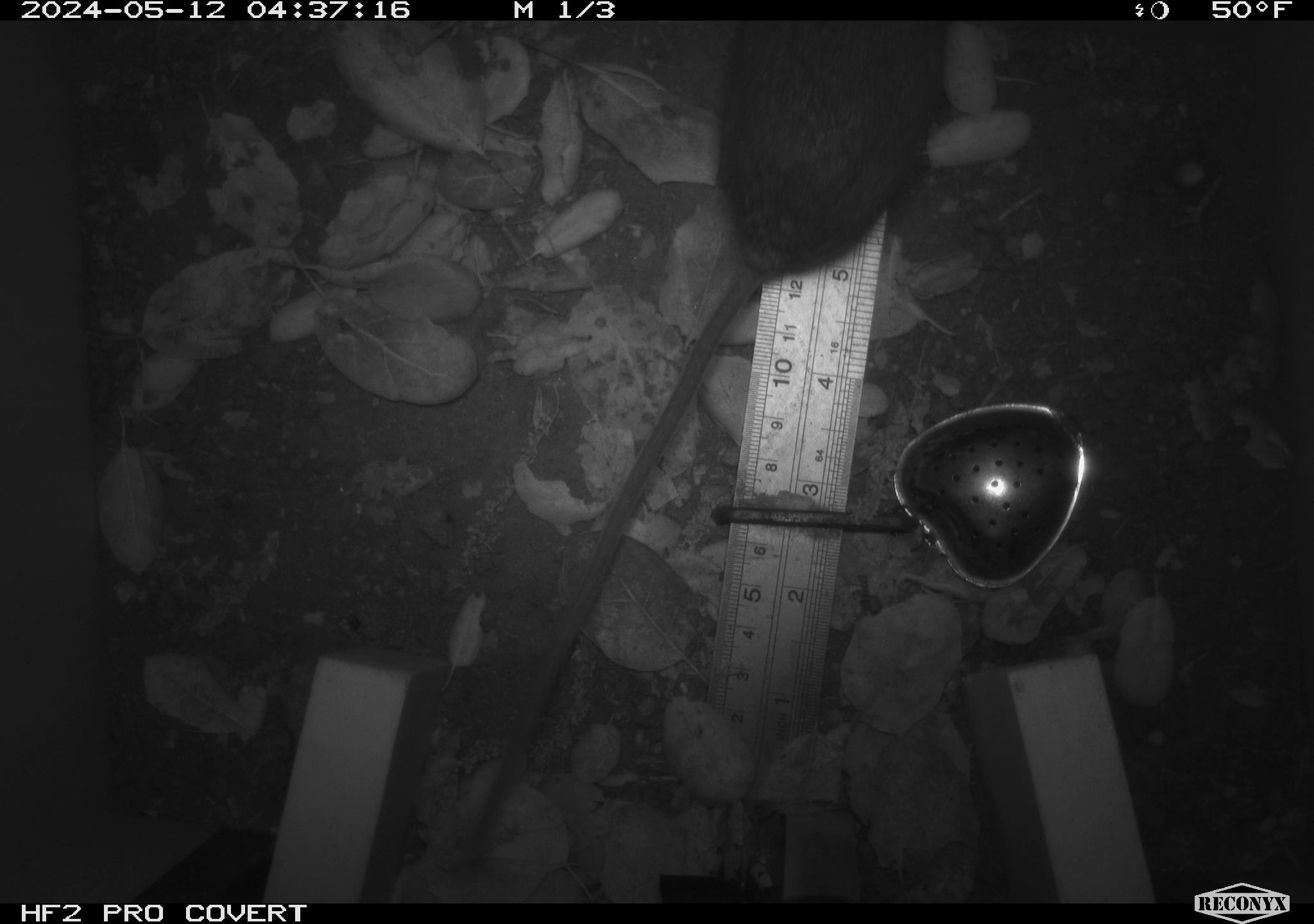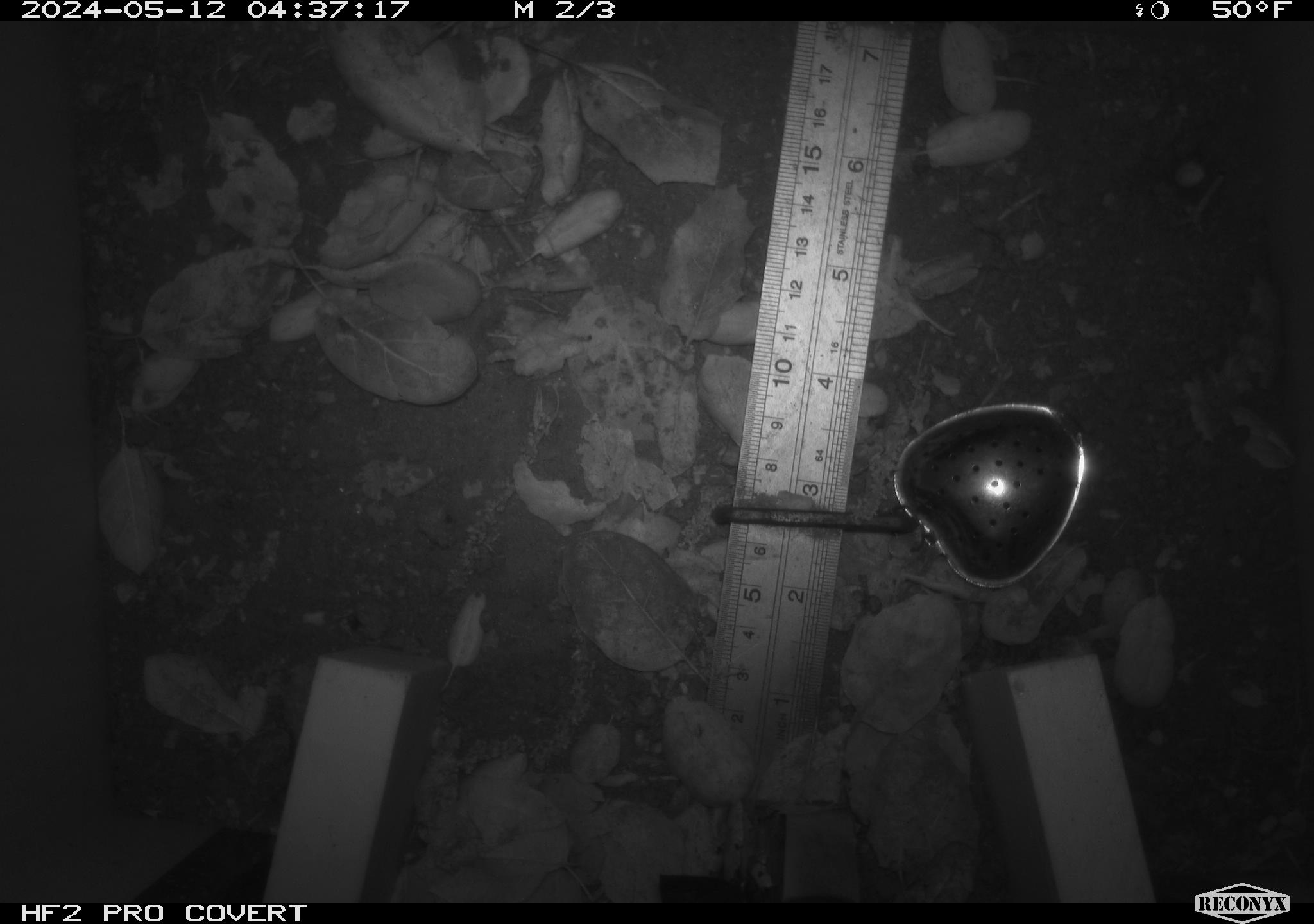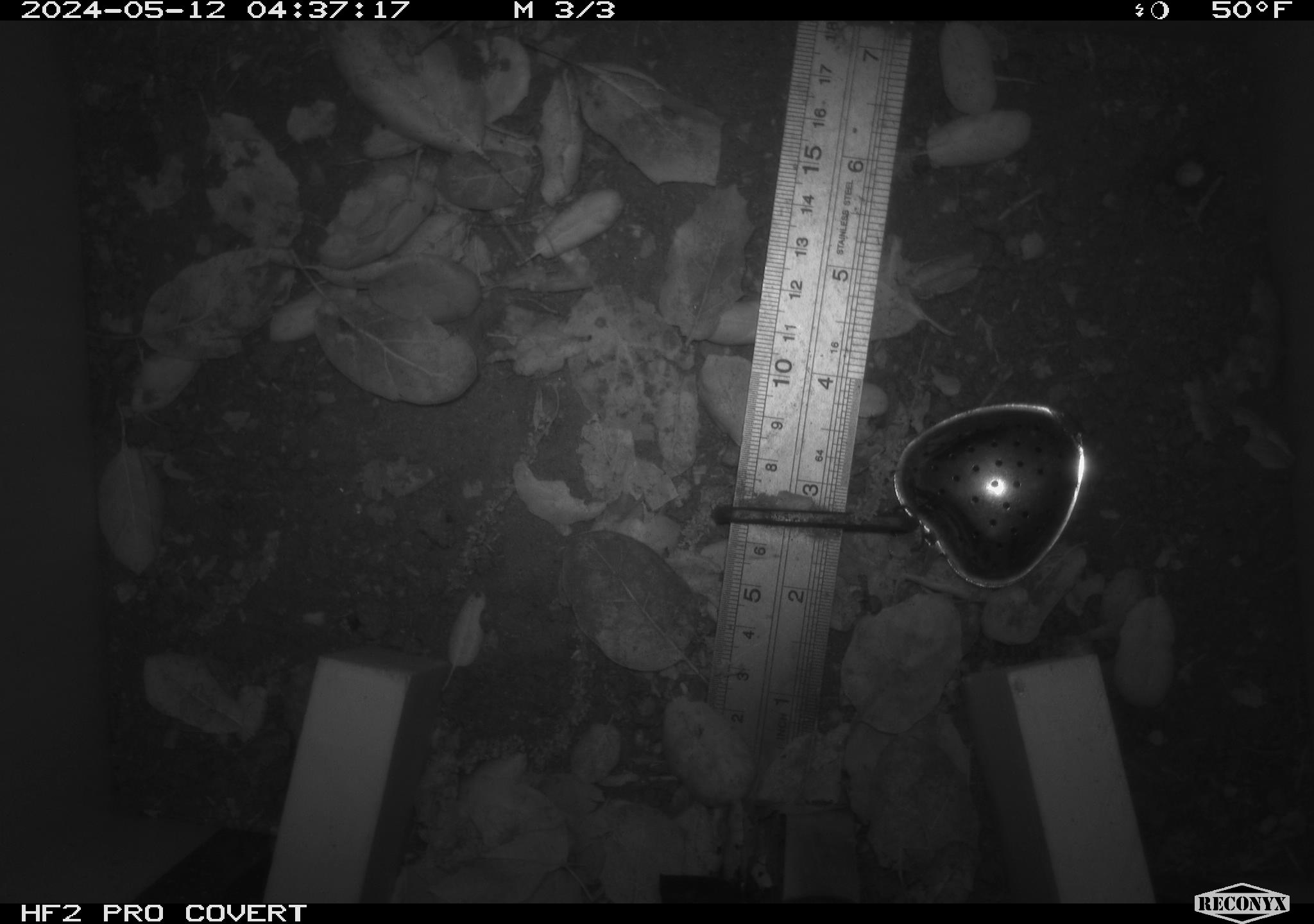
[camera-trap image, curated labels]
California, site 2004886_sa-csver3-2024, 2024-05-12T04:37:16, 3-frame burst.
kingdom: Animalia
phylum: Chordata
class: Mammalia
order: Rodentia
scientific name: Rodentia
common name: rodent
Rodent (Rodentia).